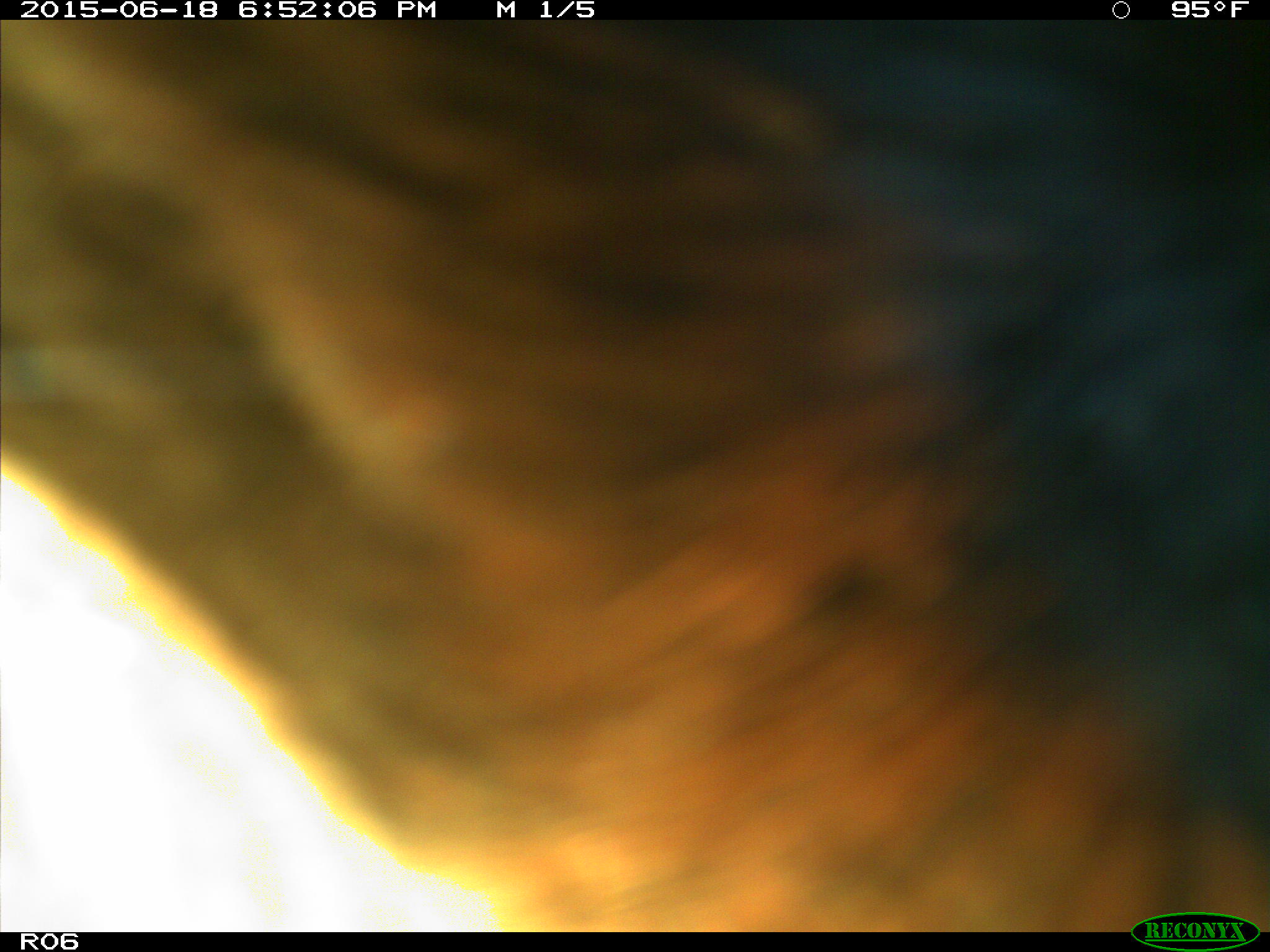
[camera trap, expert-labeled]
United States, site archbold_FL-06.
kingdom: Animalia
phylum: Chordata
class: Mammalia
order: Artiodactyla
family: Bovidae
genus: Bos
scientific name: Bos taurus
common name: domestic cow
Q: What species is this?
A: Bos taurus (domestic cow).